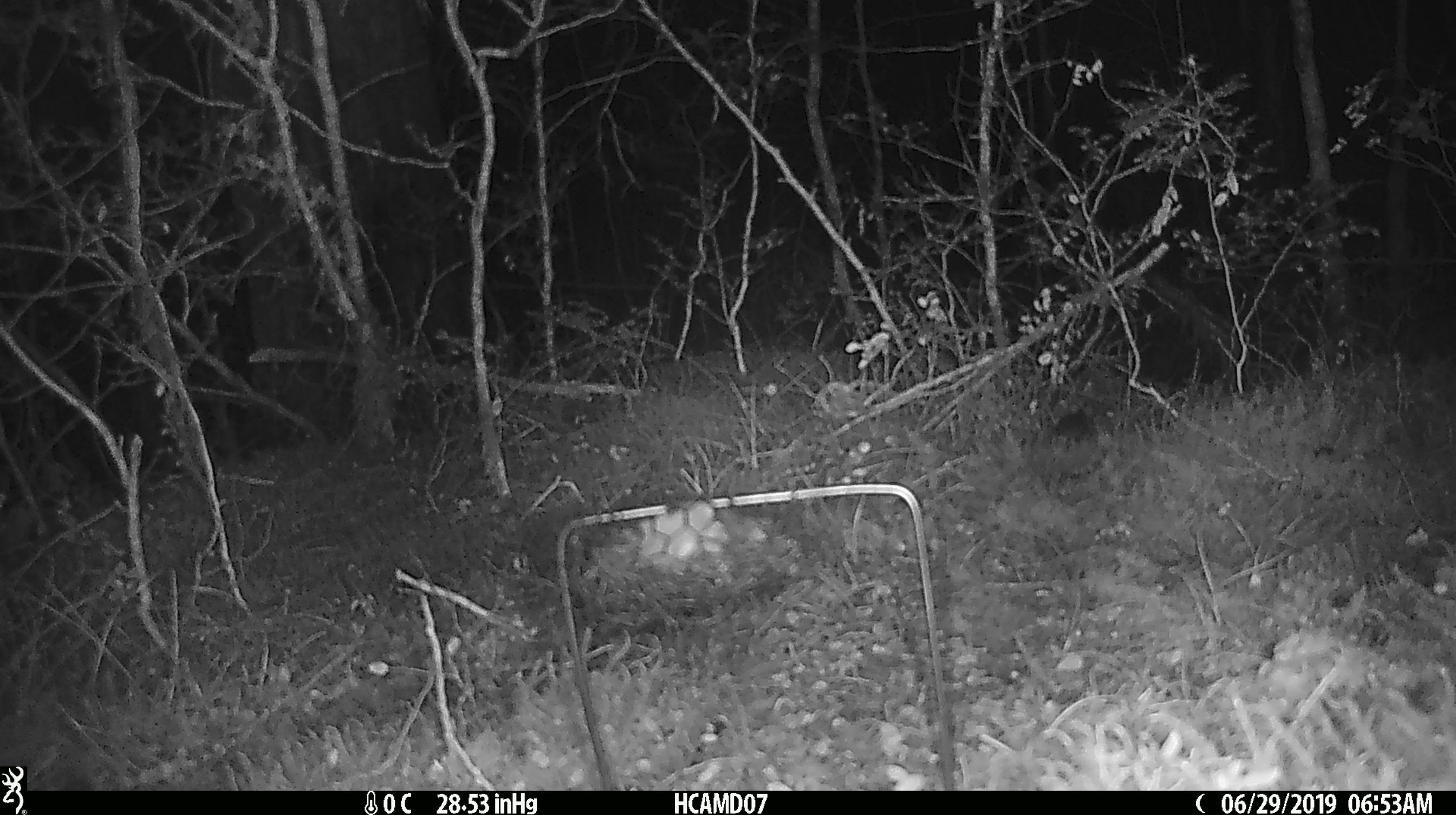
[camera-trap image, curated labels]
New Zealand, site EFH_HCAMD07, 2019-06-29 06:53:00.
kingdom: Animalia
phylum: Chordata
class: Mammalia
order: Rodentia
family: Muridae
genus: Mus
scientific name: Mus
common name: mouse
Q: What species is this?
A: Mouse (Mus).